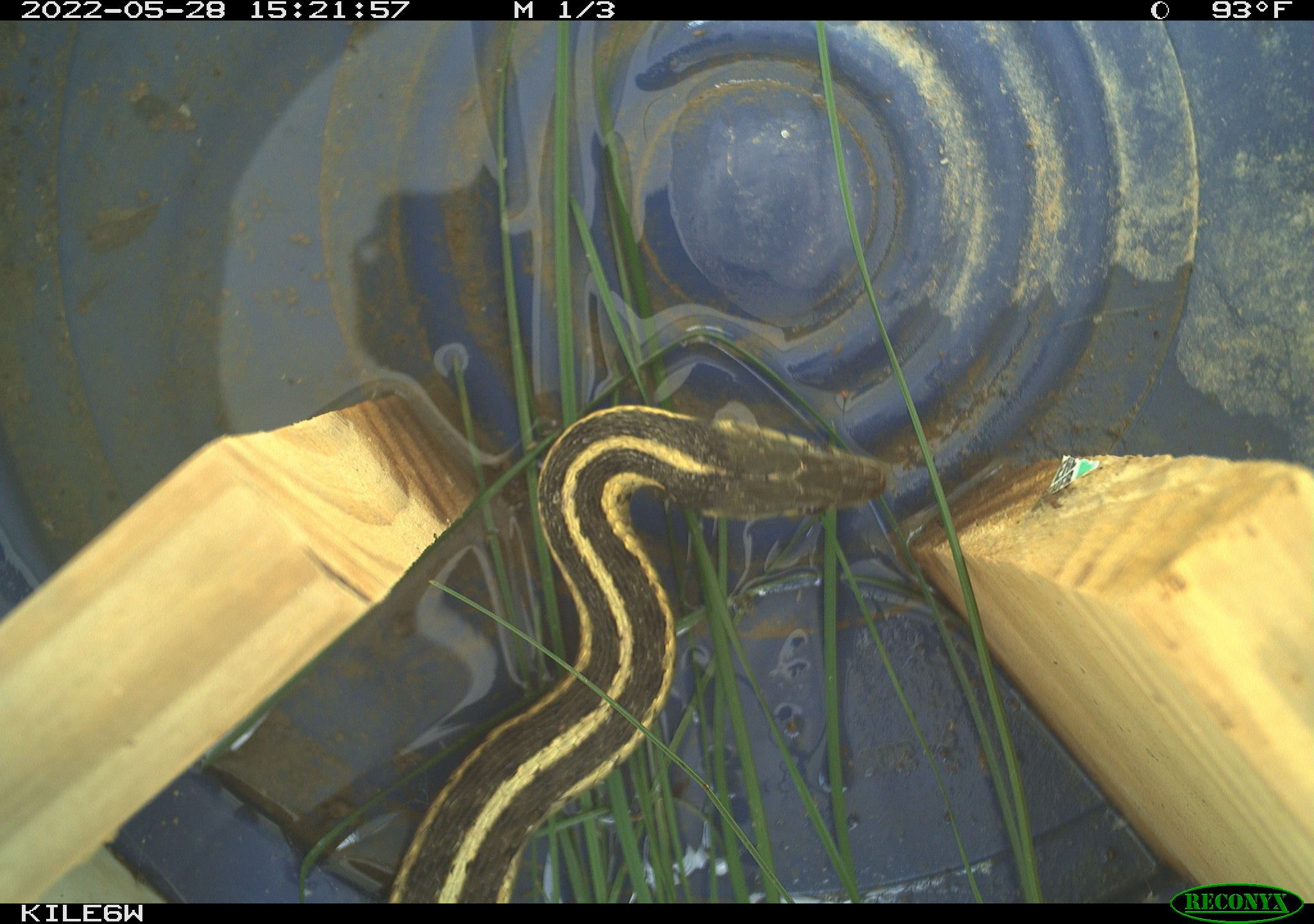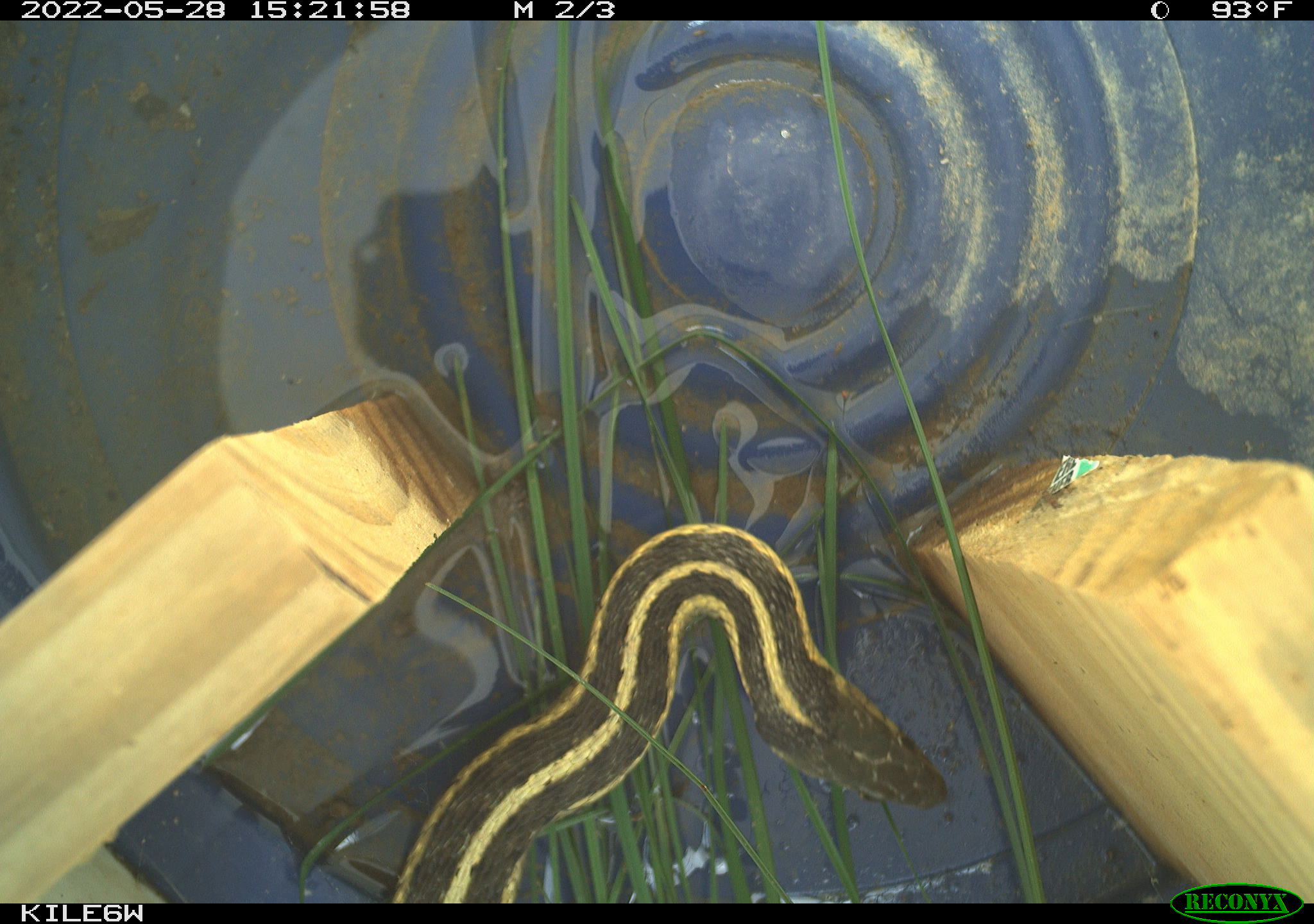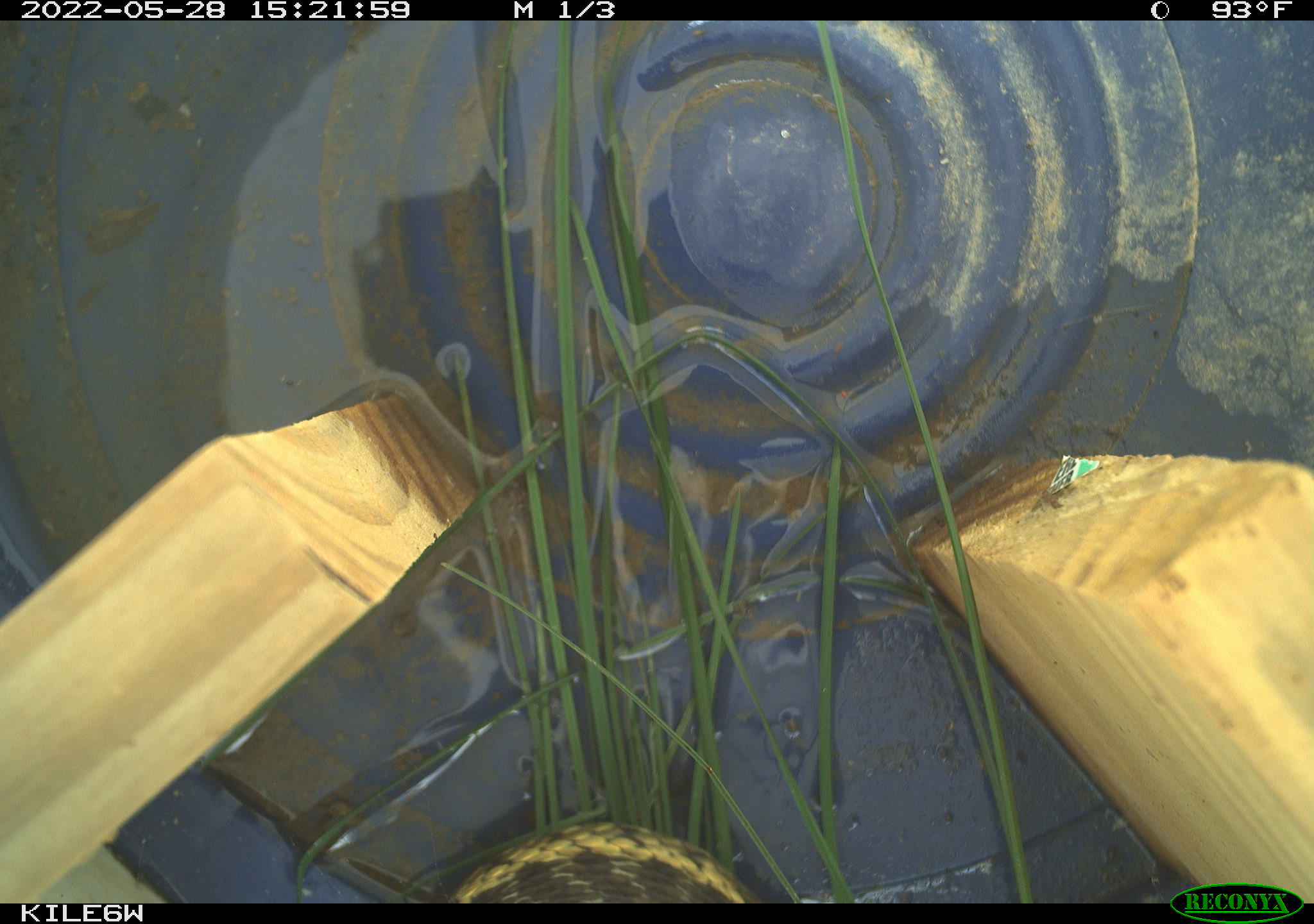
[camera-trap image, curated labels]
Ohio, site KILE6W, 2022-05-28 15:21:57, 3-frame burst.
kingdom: Animalia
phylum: Chordata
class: Reptilia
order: Squamata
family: Colubridae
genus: Thamnophis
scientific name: Thamnophis sirtalis sirtalis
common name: eastern gartersnake